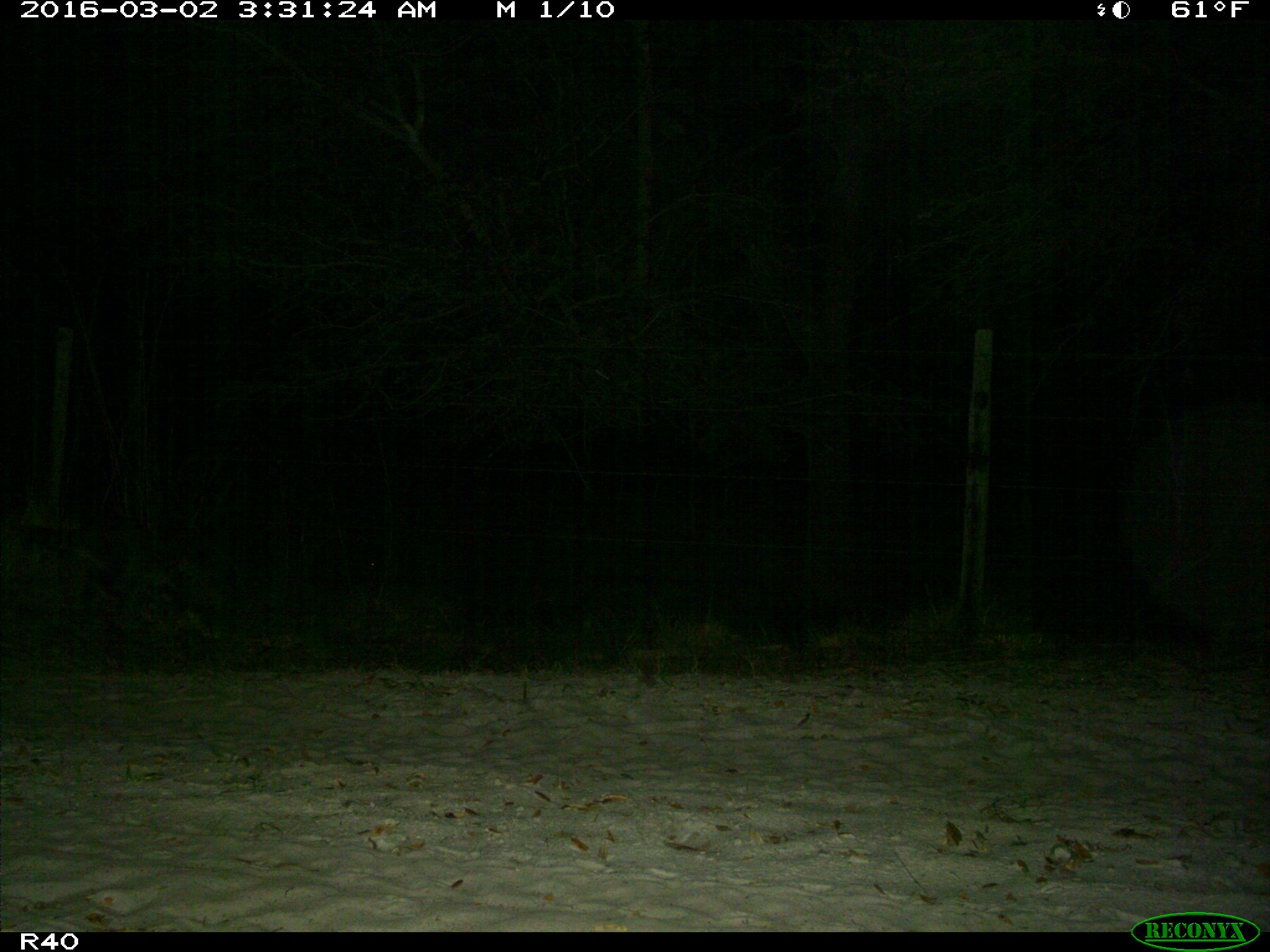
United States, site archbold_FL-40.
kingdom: Animalia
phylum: Chordata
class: Mammalia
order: Carnivora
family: Procyonidae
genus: Procyon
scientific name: Procyon lotor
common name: common raccoon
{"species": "Procyon lotor (common raccoon)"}